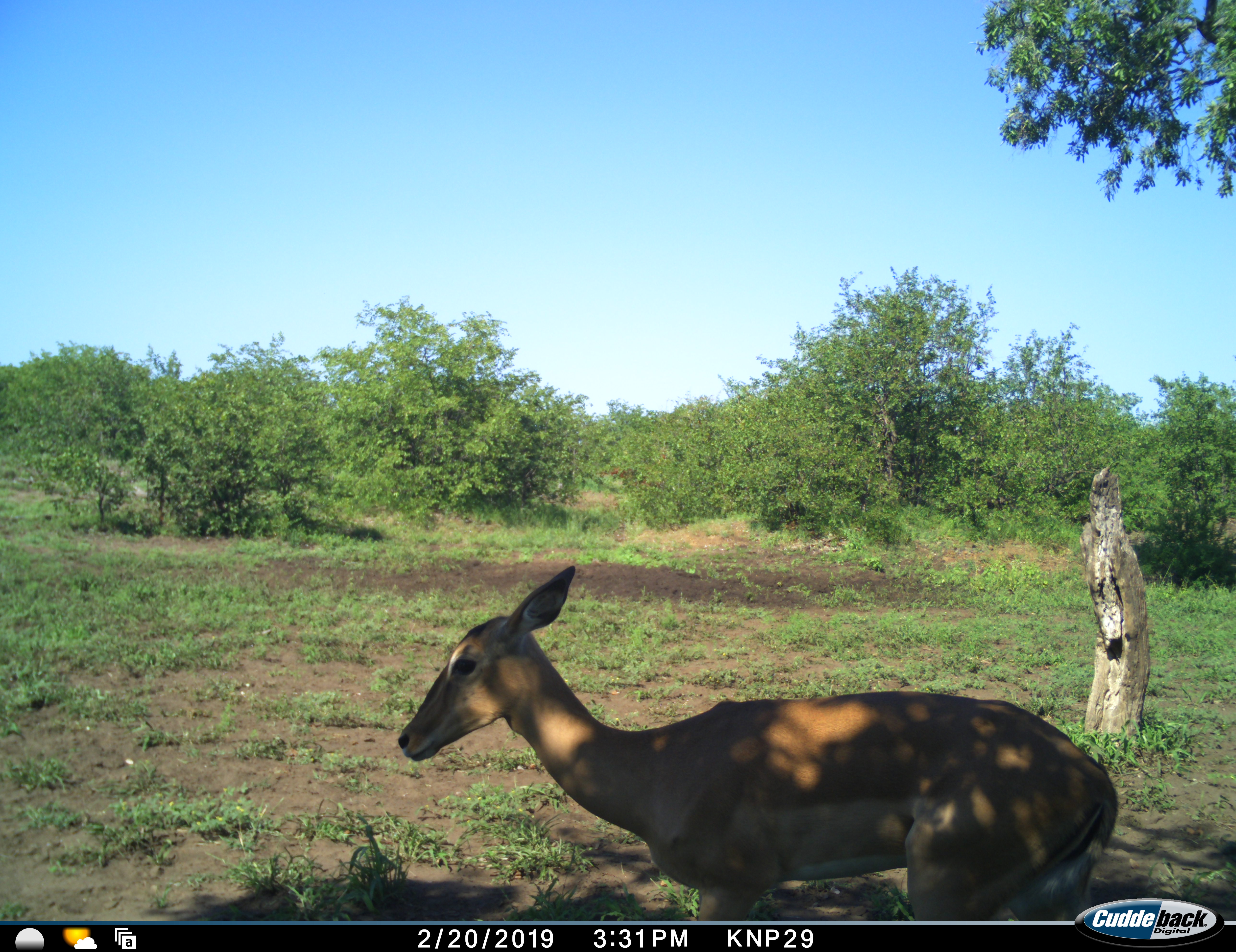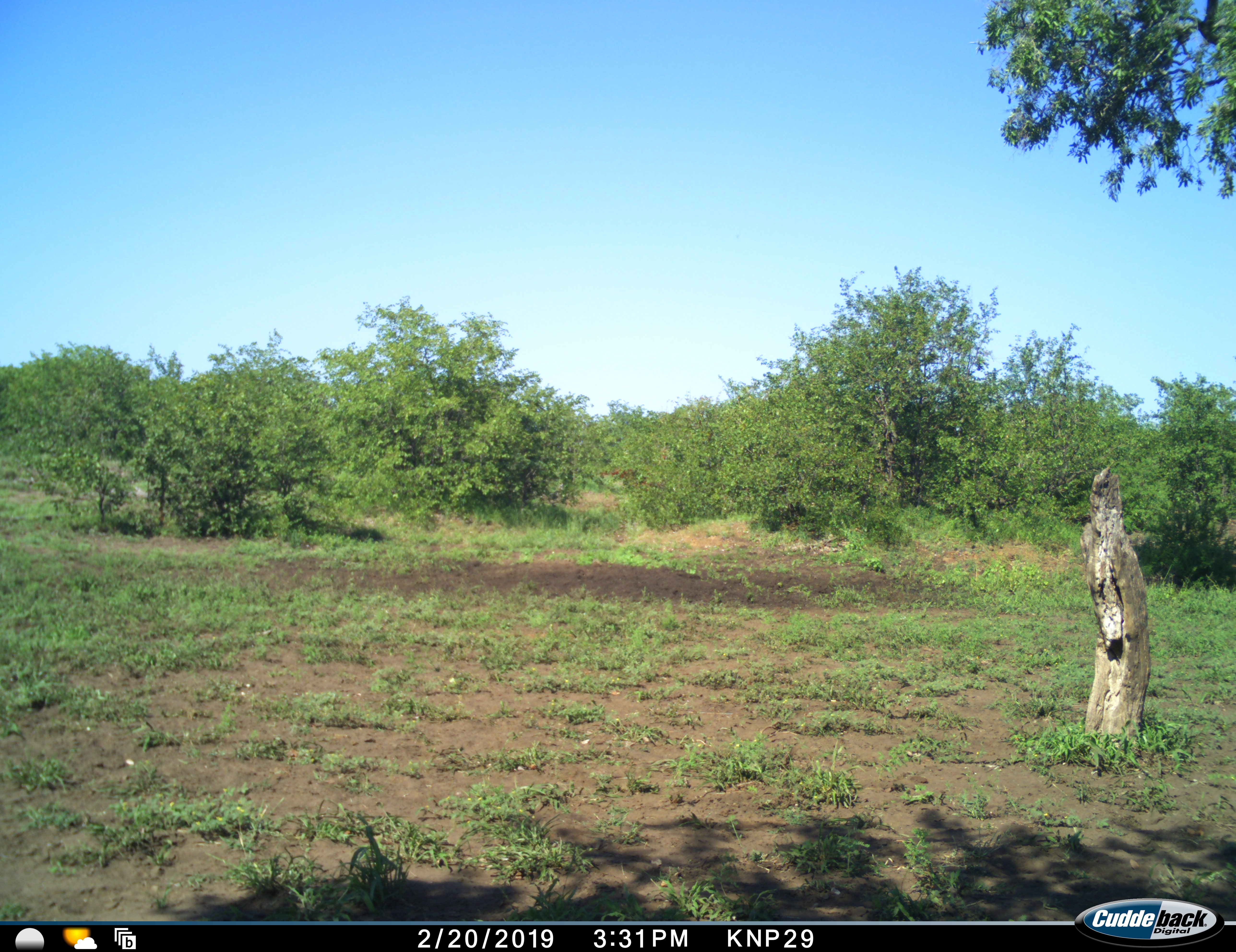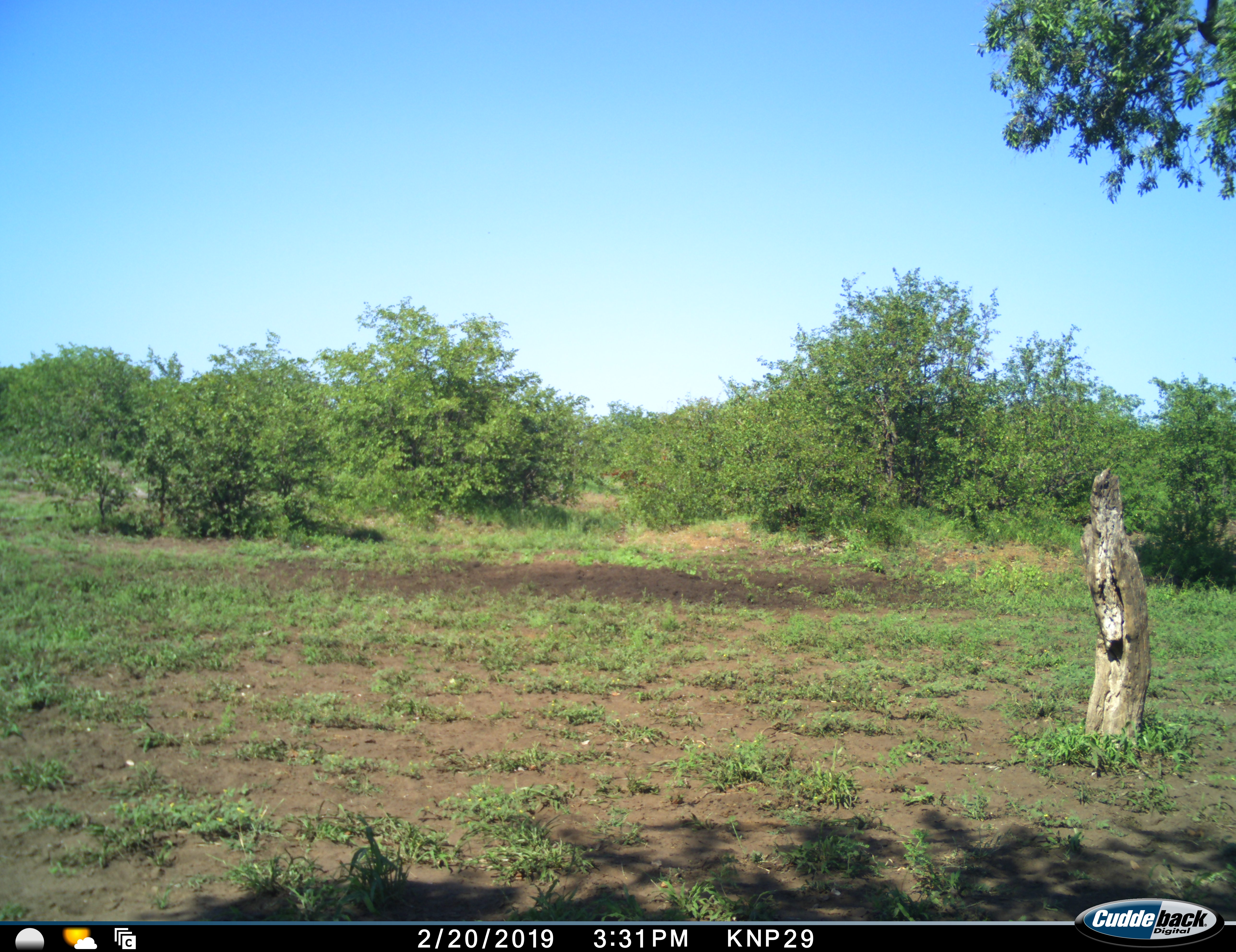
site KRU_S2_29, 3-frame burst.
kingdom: Animalia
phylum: Chordata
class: Mammalia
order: Artiodactyla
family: Bovidae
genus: Aepyceros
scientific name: Aepyceros melampus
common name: impala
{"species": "impala (Aepyceros melampus)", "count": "1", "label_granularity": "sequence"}